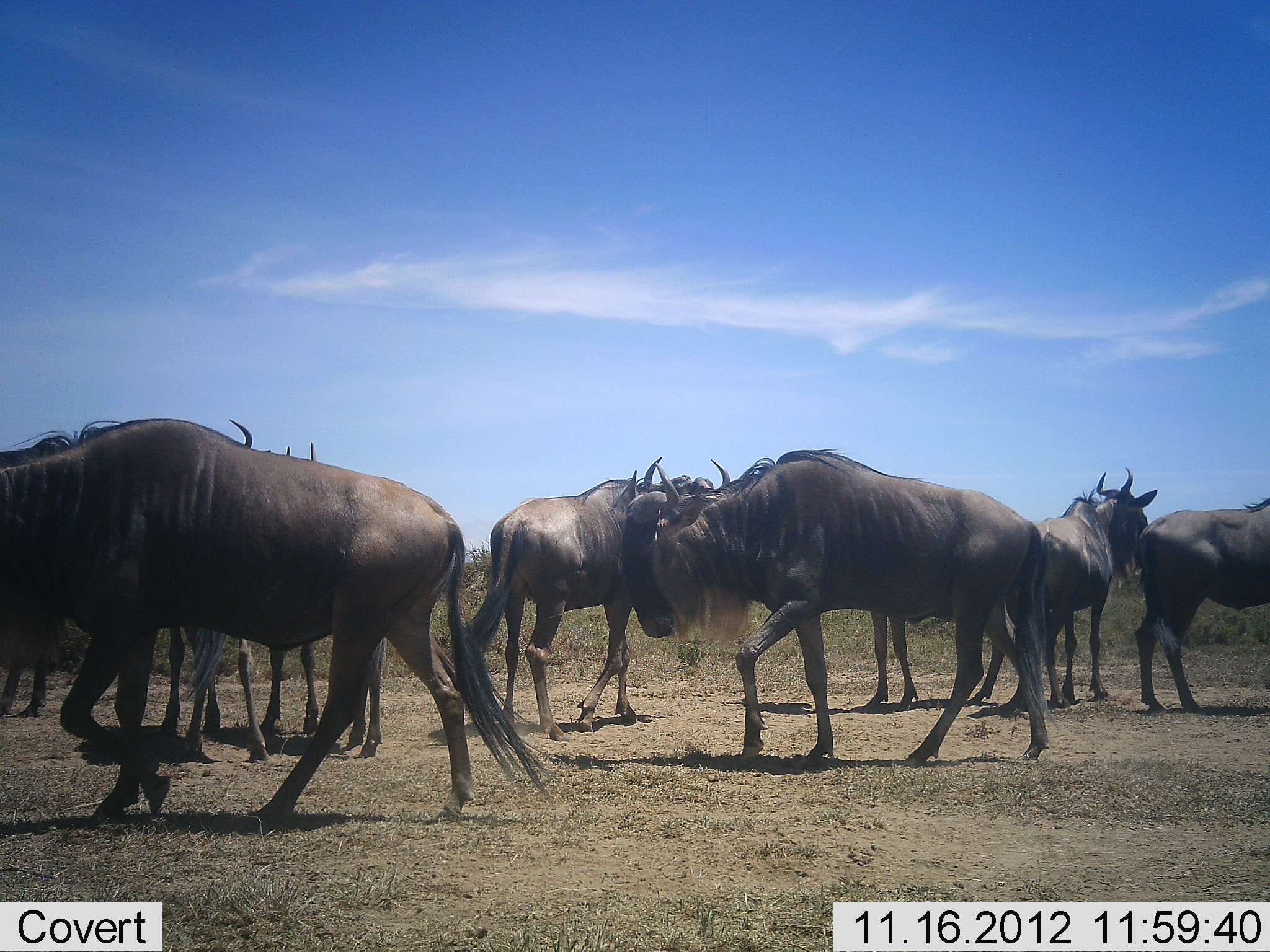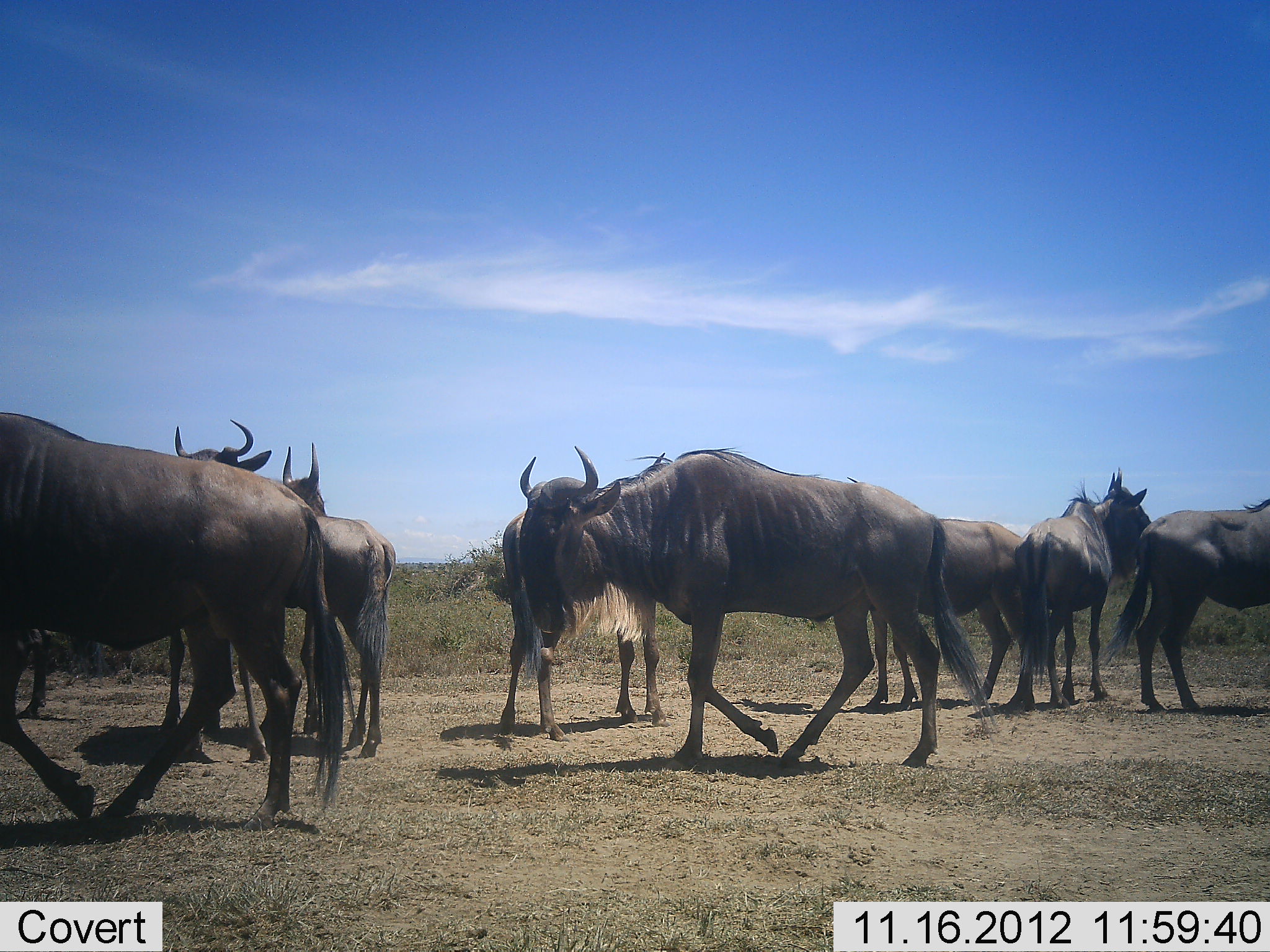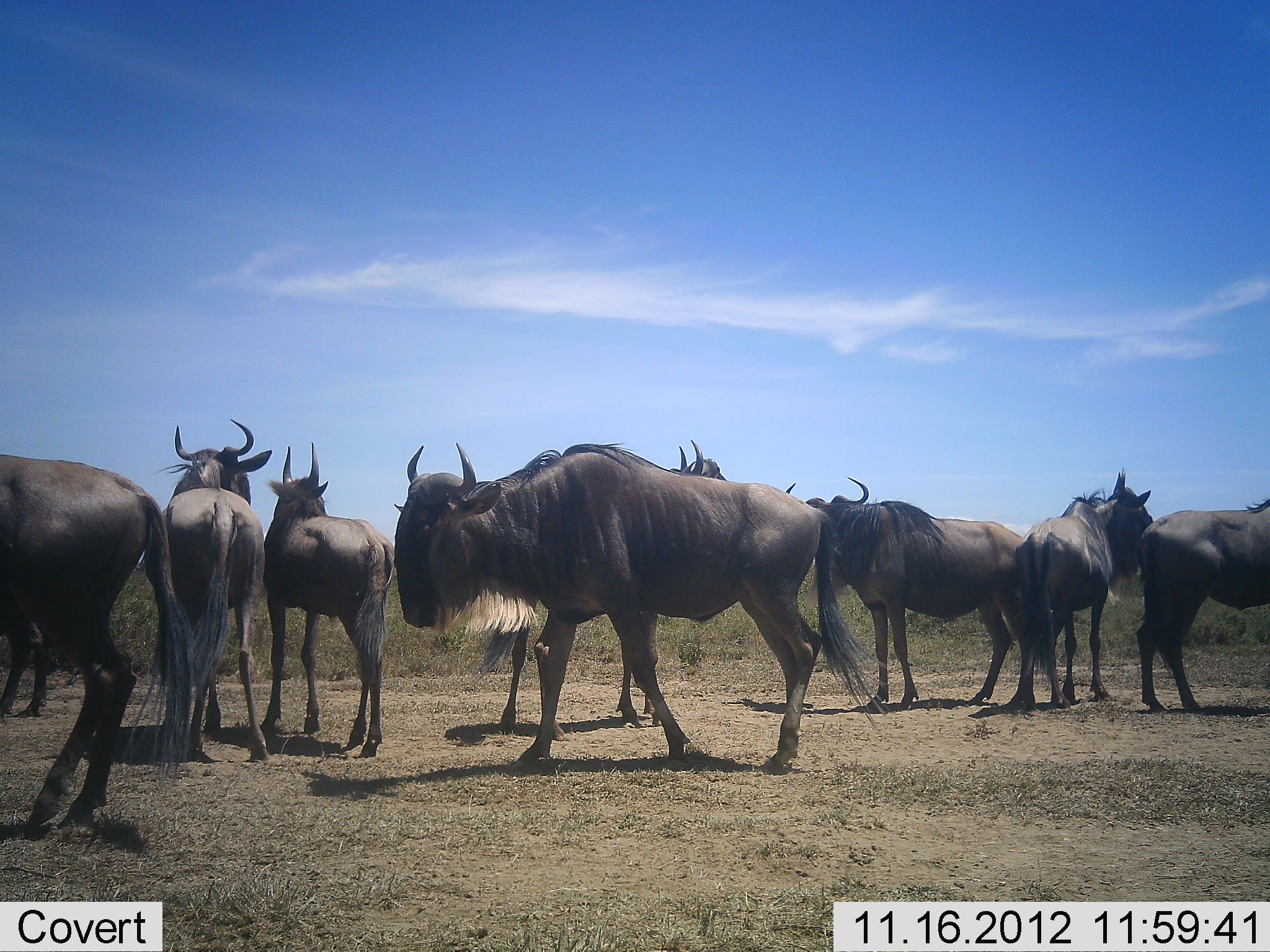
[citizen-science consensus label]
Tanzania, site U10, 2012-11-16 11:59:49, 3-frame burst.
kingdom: Animalia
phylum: Chordata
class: Mammalia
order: Artiodactyla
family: Bovidae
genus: Connochaetes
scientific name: Connochaetes taurinus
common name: blue wildebeest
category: wildebeest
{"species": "wildebeest (blue wildebeest) (Connochaetes taurinus)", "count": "9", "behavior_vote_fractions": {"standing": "90%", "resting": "0%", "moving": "80%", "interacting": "10%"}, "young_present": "0%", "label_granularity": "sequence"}